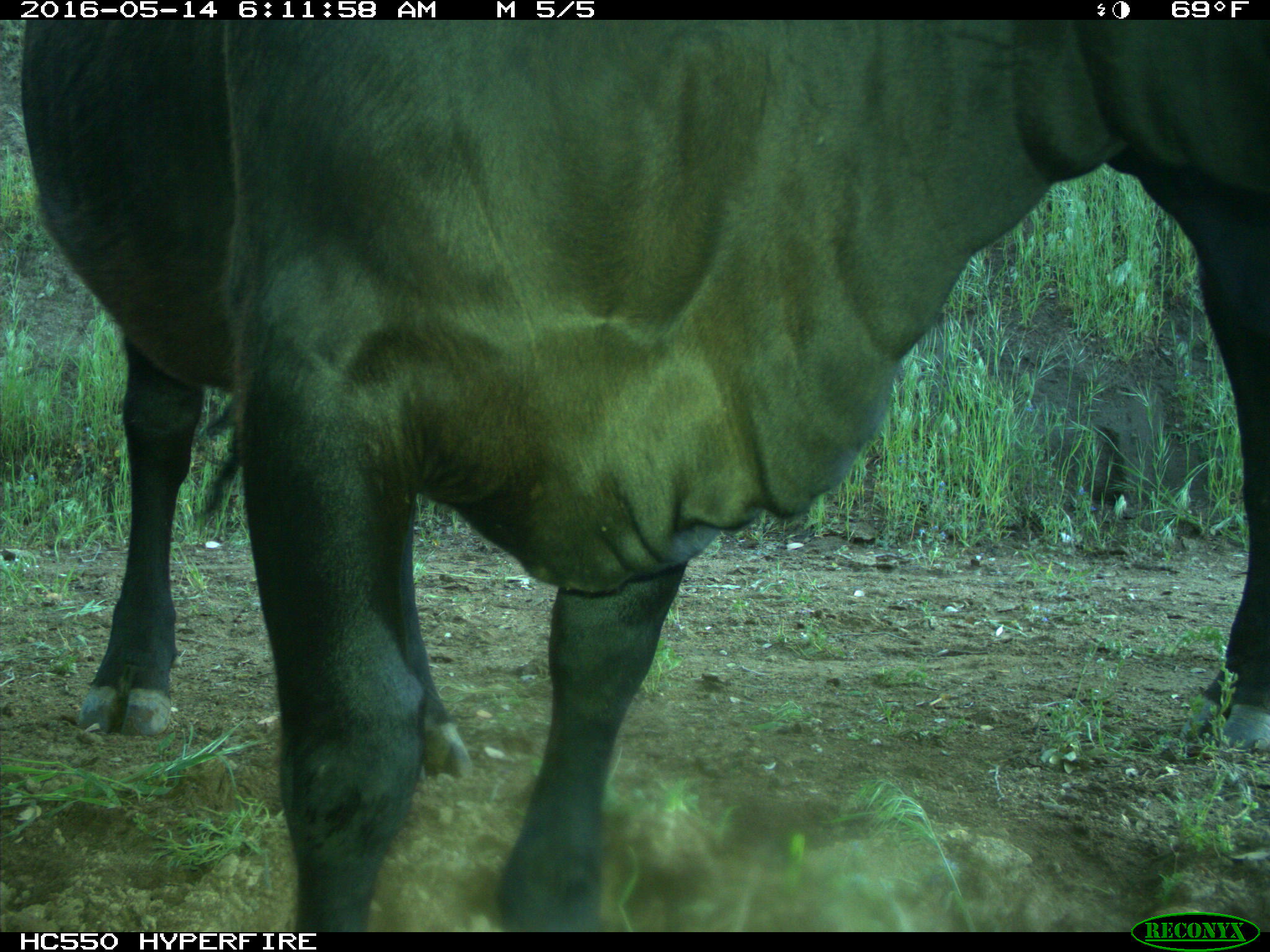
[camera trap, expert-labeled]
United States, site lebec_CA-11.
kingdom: Animalia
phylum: Chordata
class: Mammalia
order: Artiodactyla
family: Bovidae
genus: Bos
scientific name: Bos taurus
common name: domestic cow